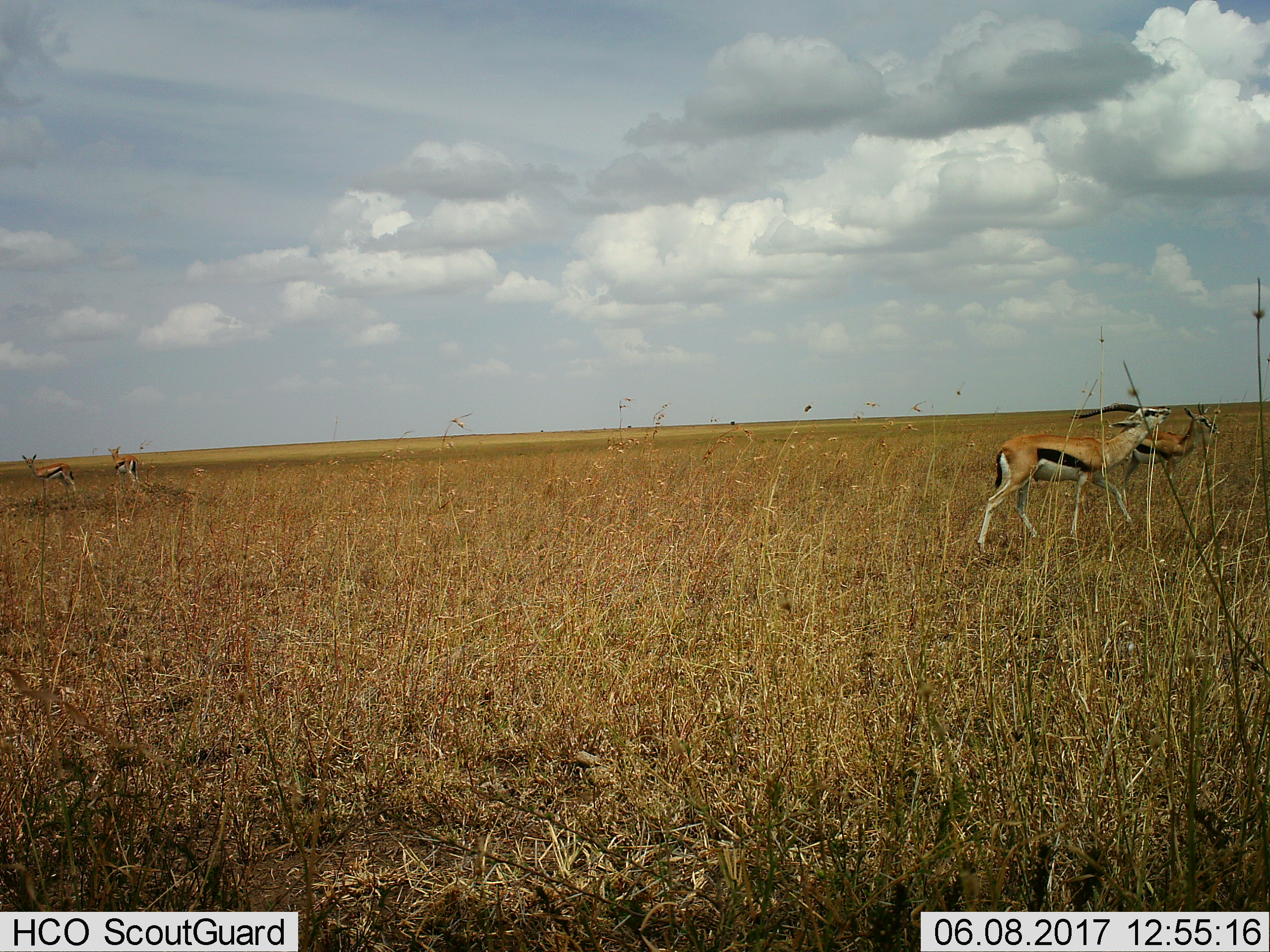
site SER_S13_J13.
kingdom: Animalia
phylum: Chordata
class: Mammalia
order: Artiodactyla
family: Bovidae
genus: Eudorcas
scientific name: Eudorcas thomsonii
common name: thomson's gazelle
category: gazellethomsons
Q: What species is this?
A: Gazellethomsons (thomson's gazelle) (Eudorcas thomsonii).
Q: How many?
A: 4.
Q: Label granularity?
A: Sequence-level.